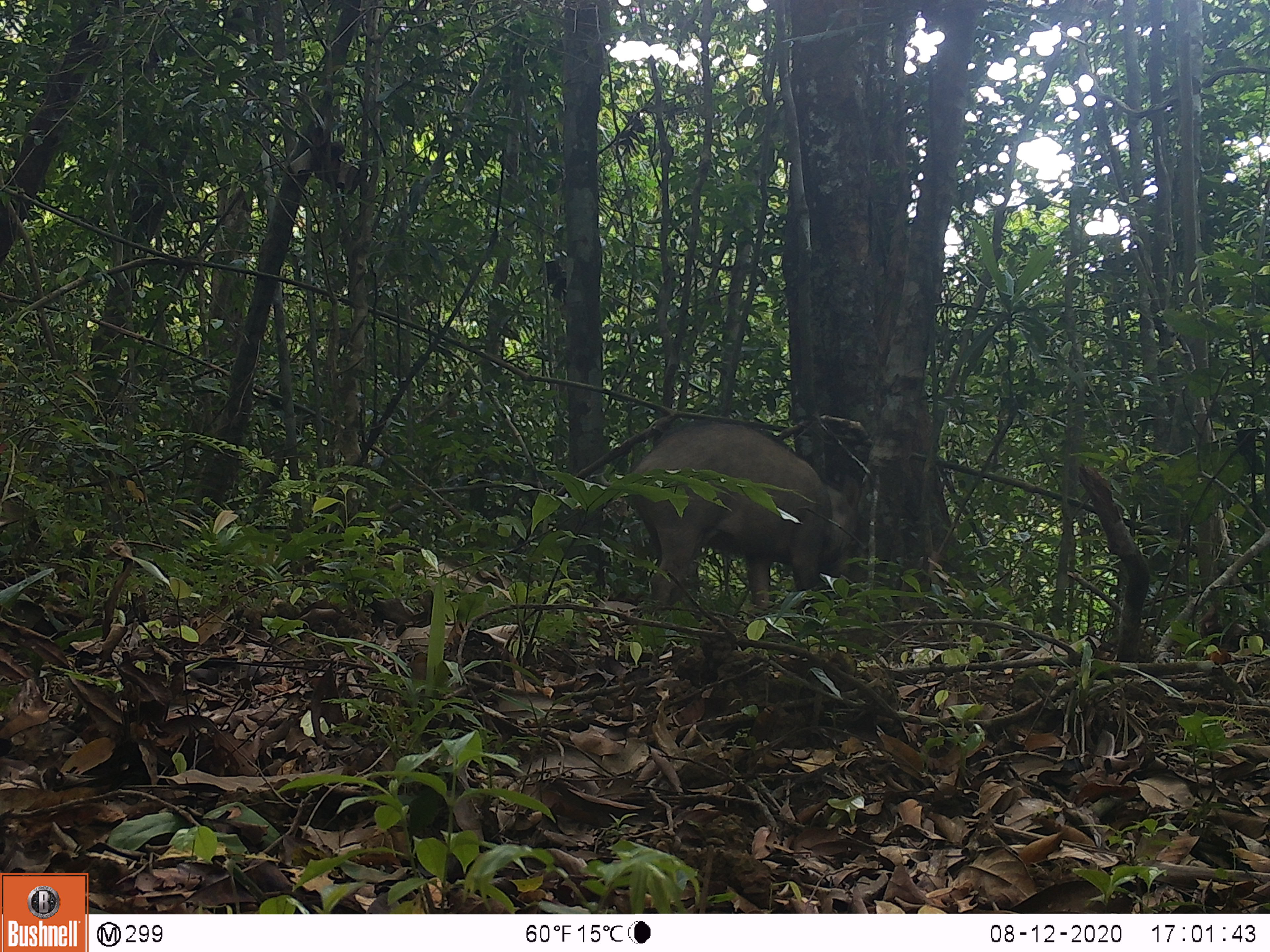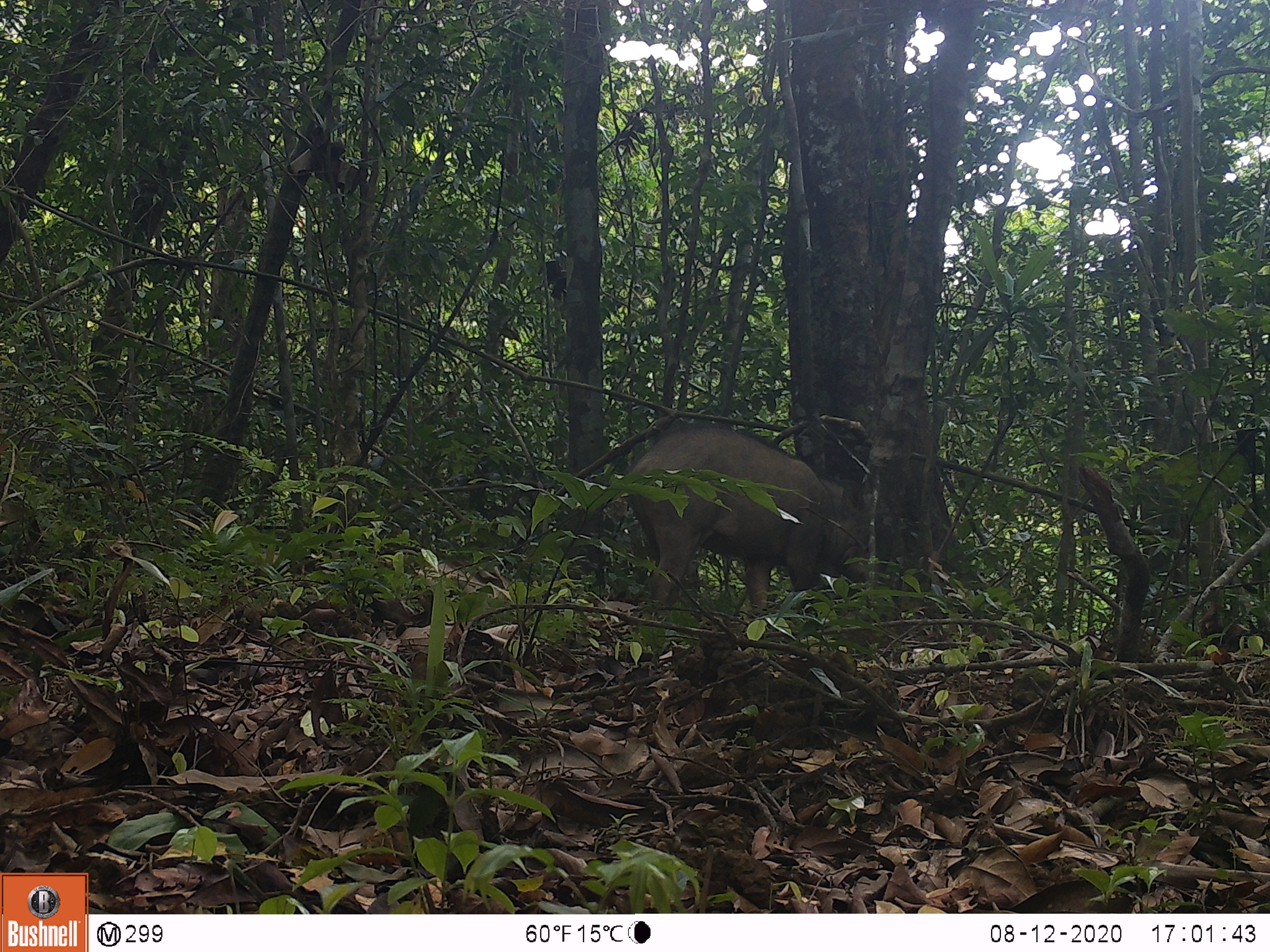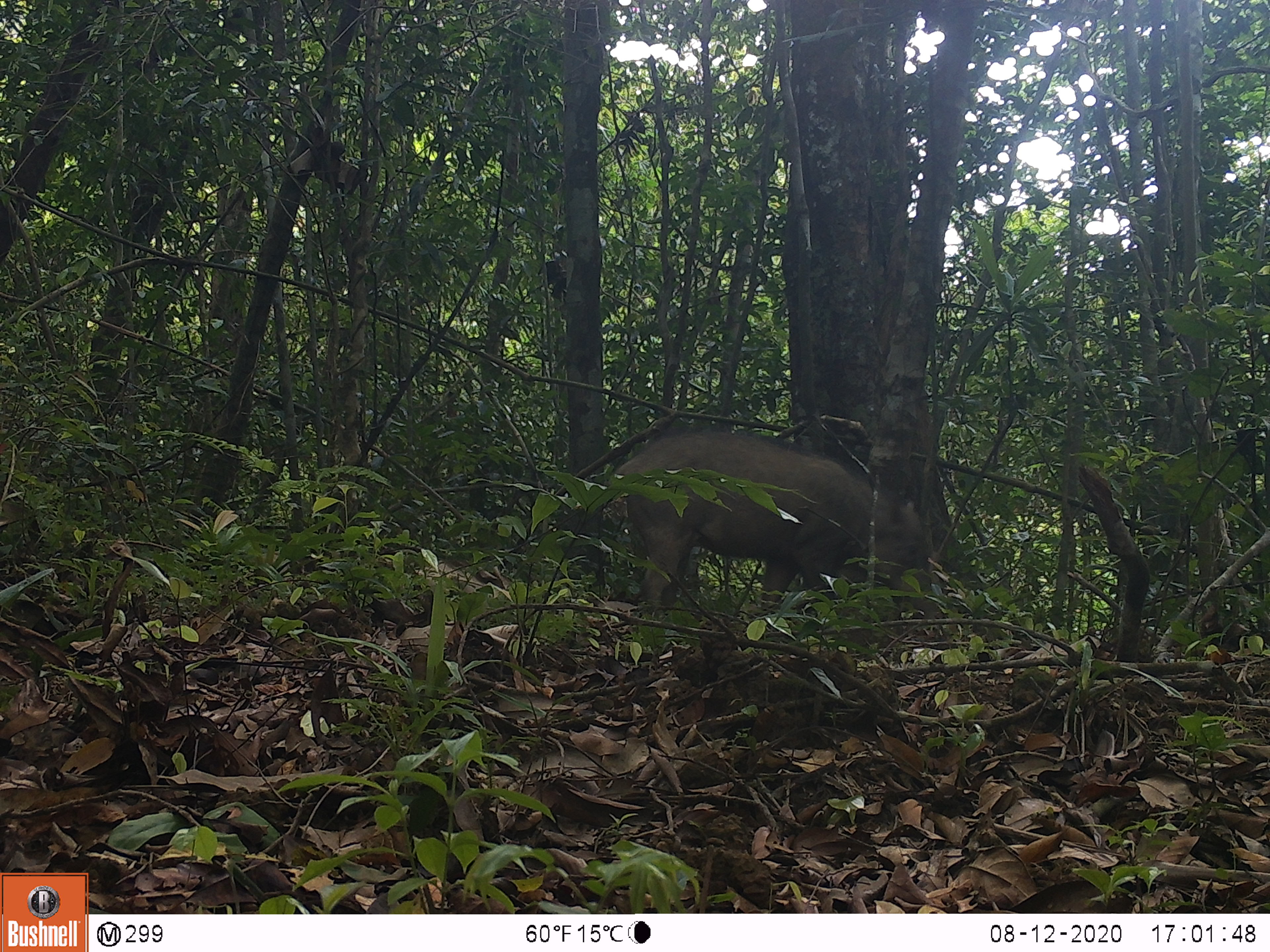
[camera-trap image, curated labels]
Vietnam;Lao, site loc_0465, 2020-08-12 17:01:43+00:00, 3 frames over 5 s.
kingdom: Animalia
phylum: Chordata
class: Mammalia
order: Artiodactyla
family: Suidae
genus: Sus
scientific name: Sus scrofa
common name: eurasian wild pig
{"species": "eurasian wild pig (Sus scrofa)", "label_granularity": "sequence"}